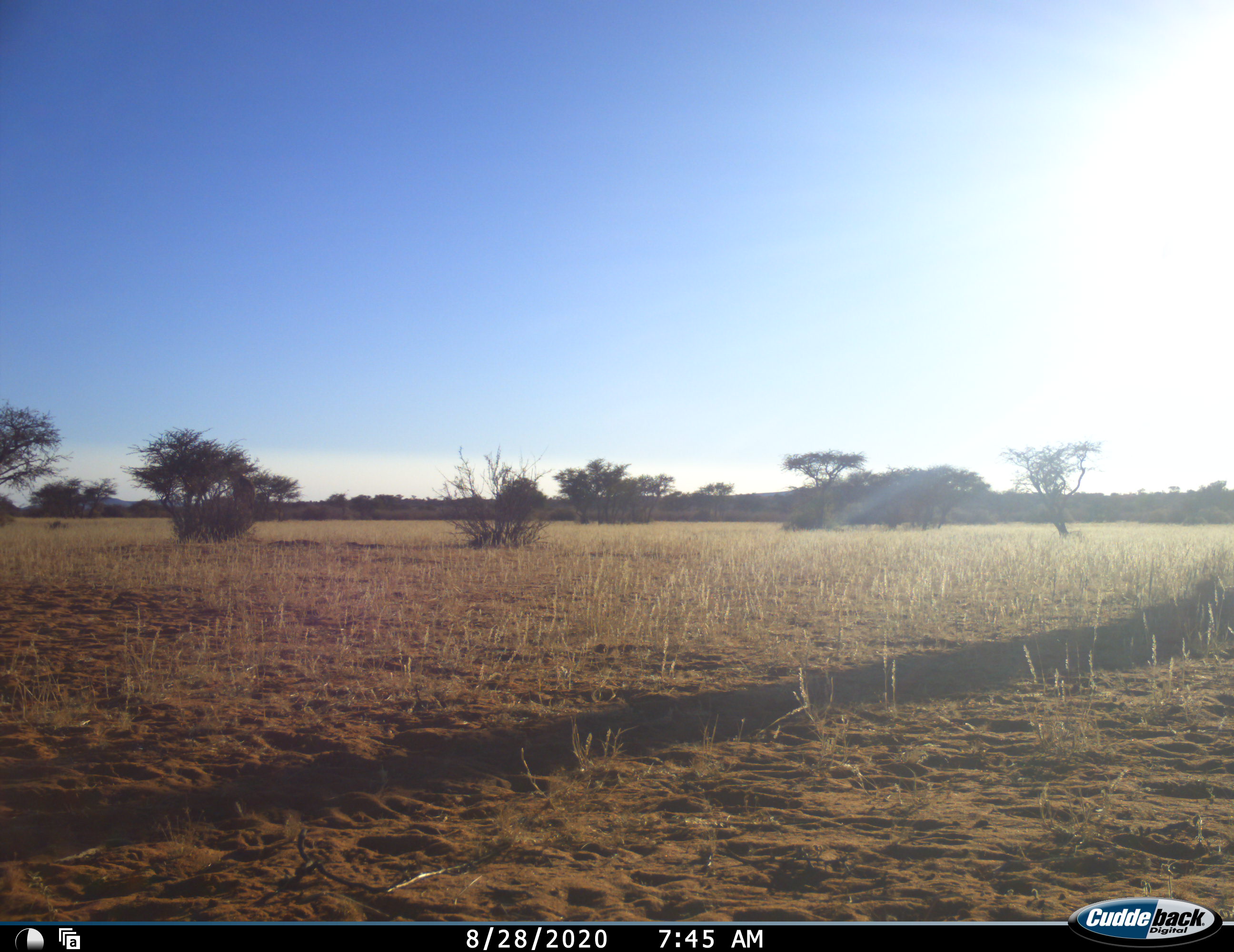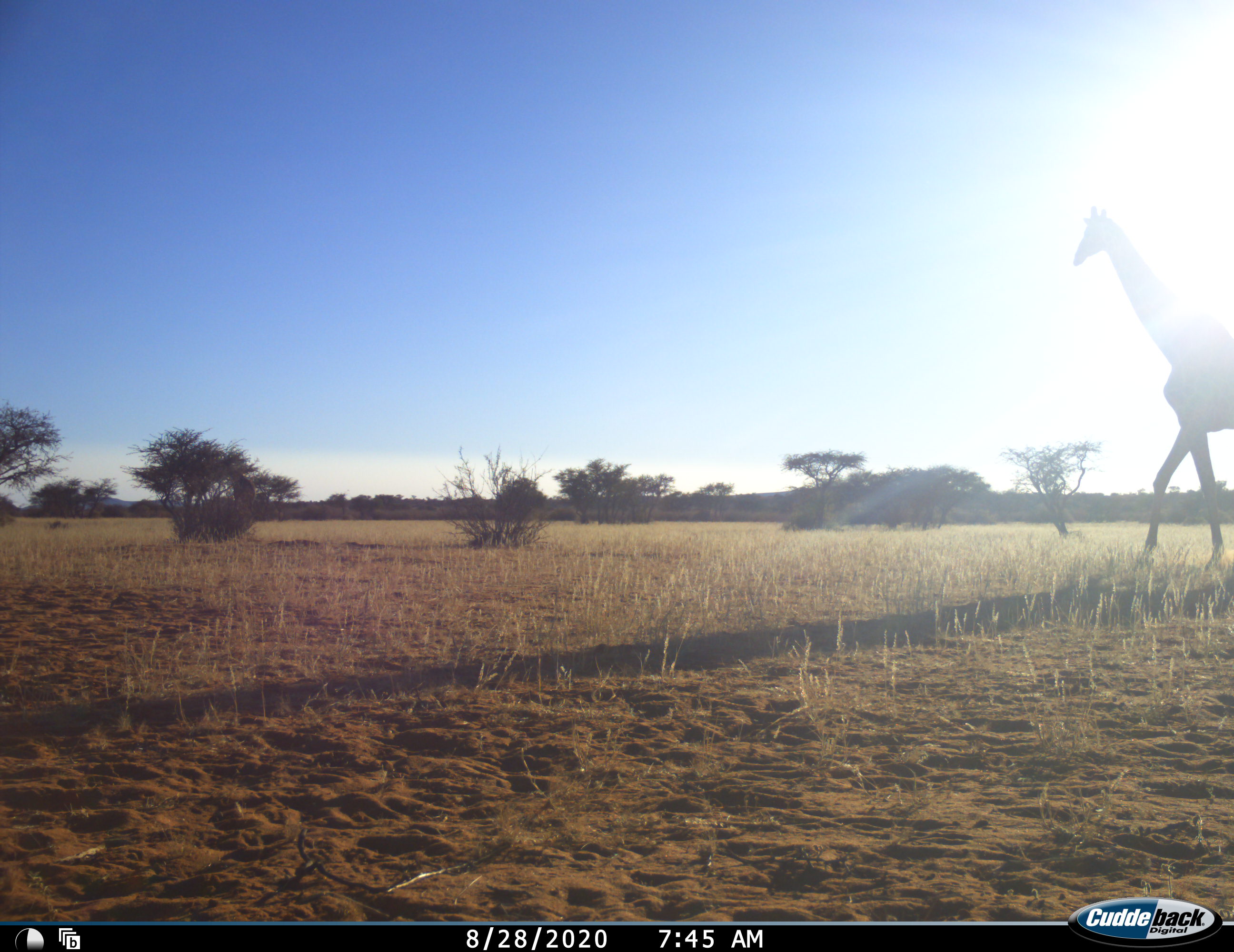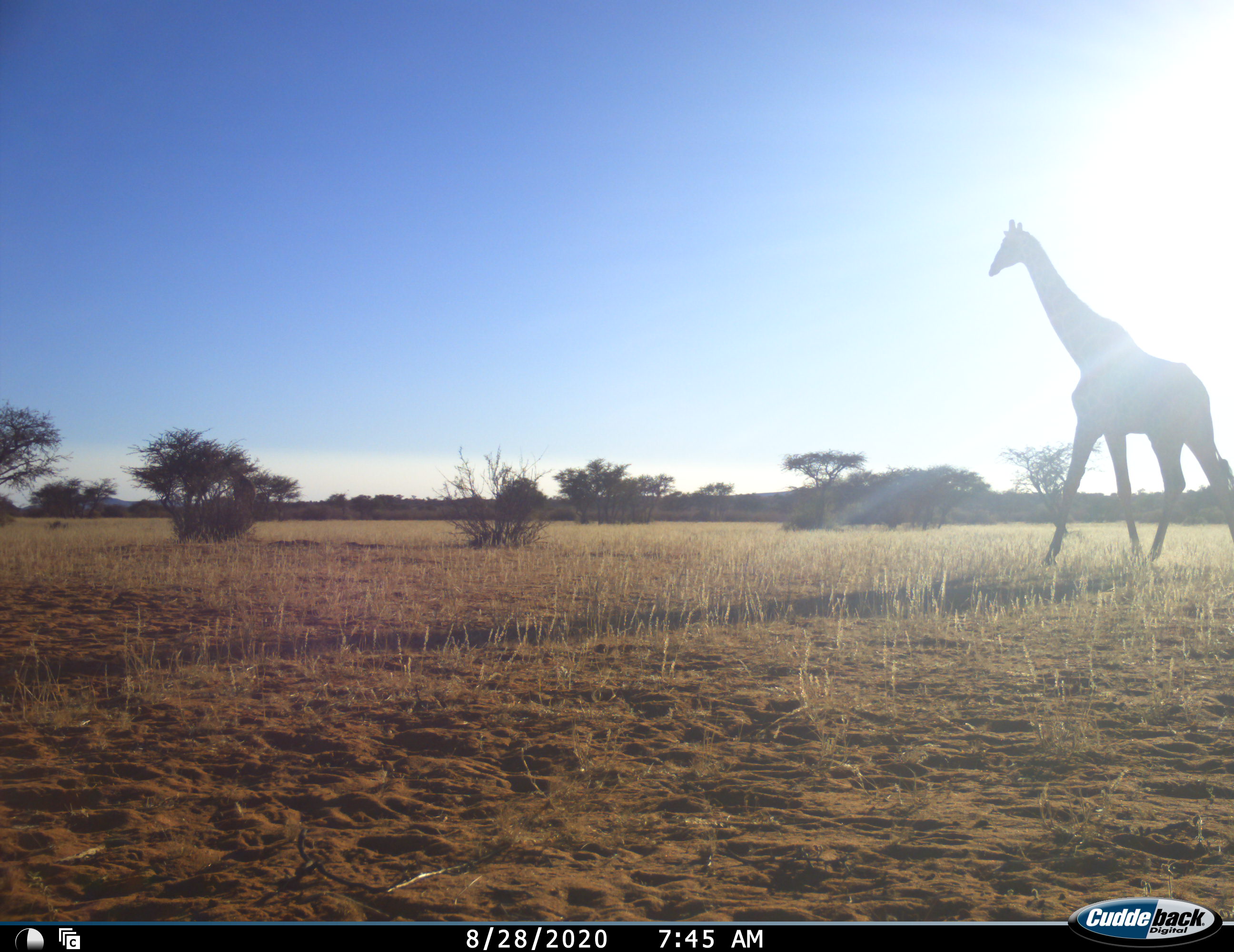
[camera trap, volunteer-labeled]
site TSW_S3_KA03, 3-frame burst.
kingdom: Animalia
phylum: Chordata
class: Mammalia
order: Artiodactyla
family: Giraffidae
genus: Giraffa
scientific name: Giraffa camelopardalis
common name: giraffe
Giraffe (Giraffa camelopardalis), count 1. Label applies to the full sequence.